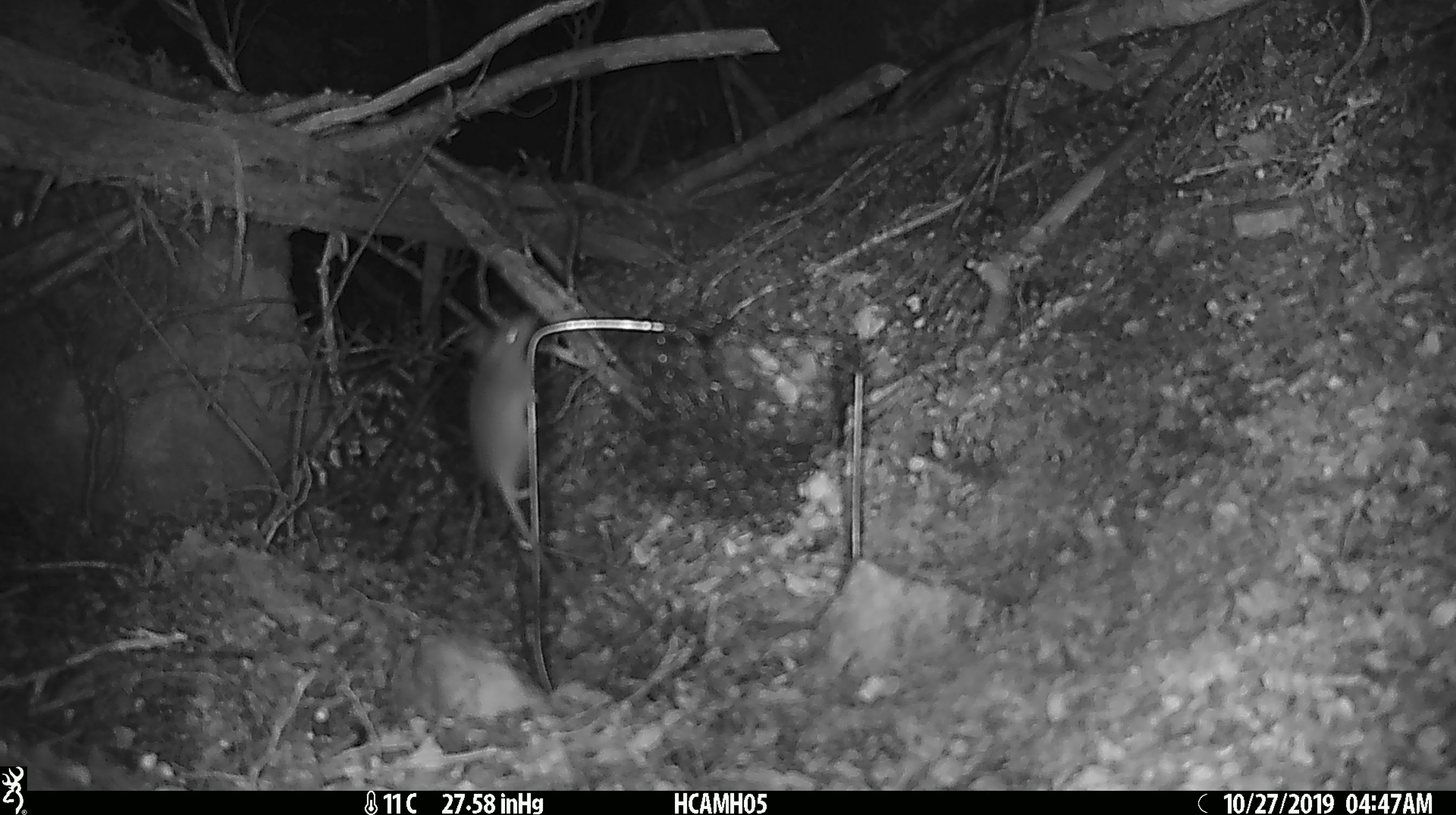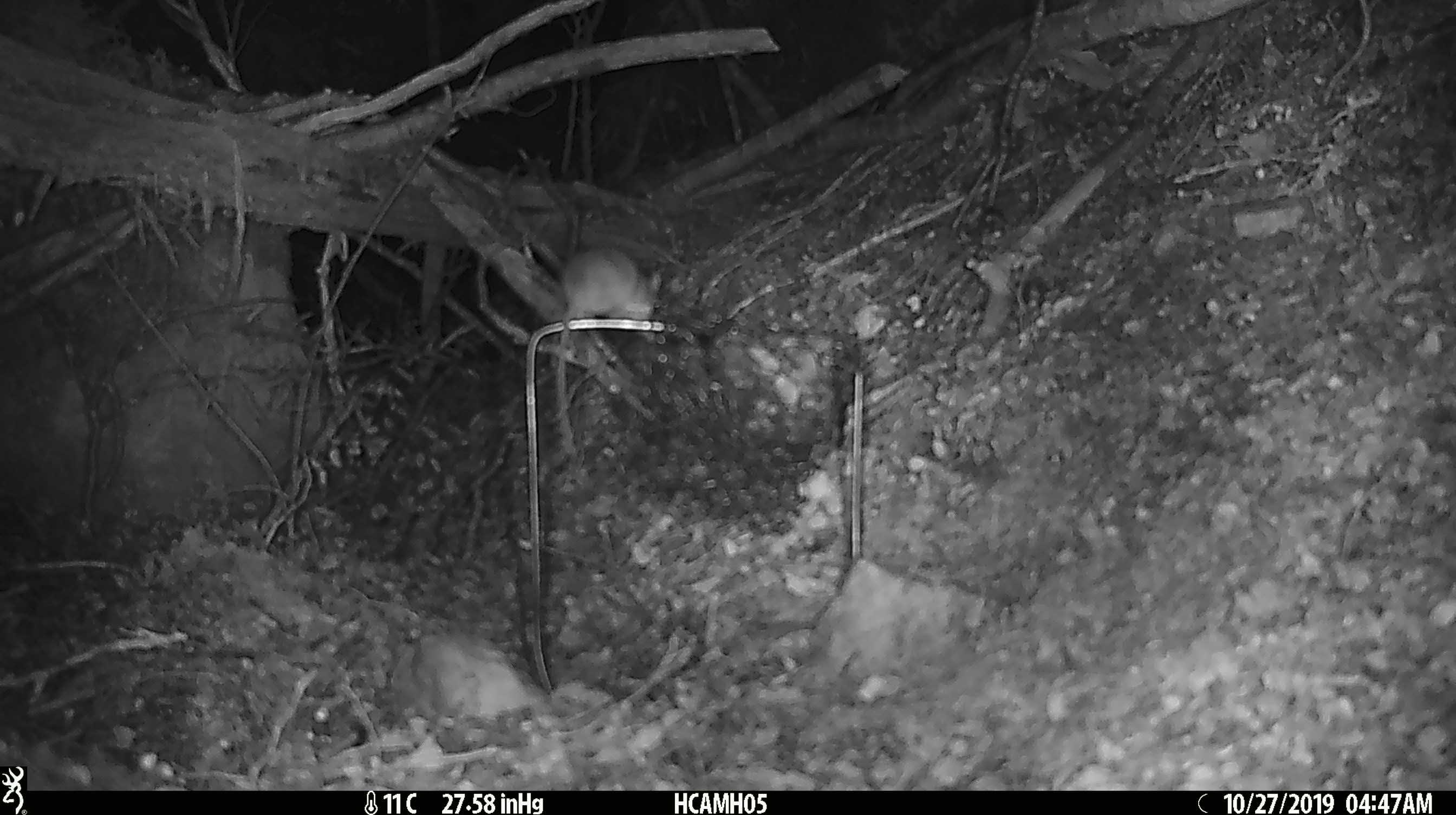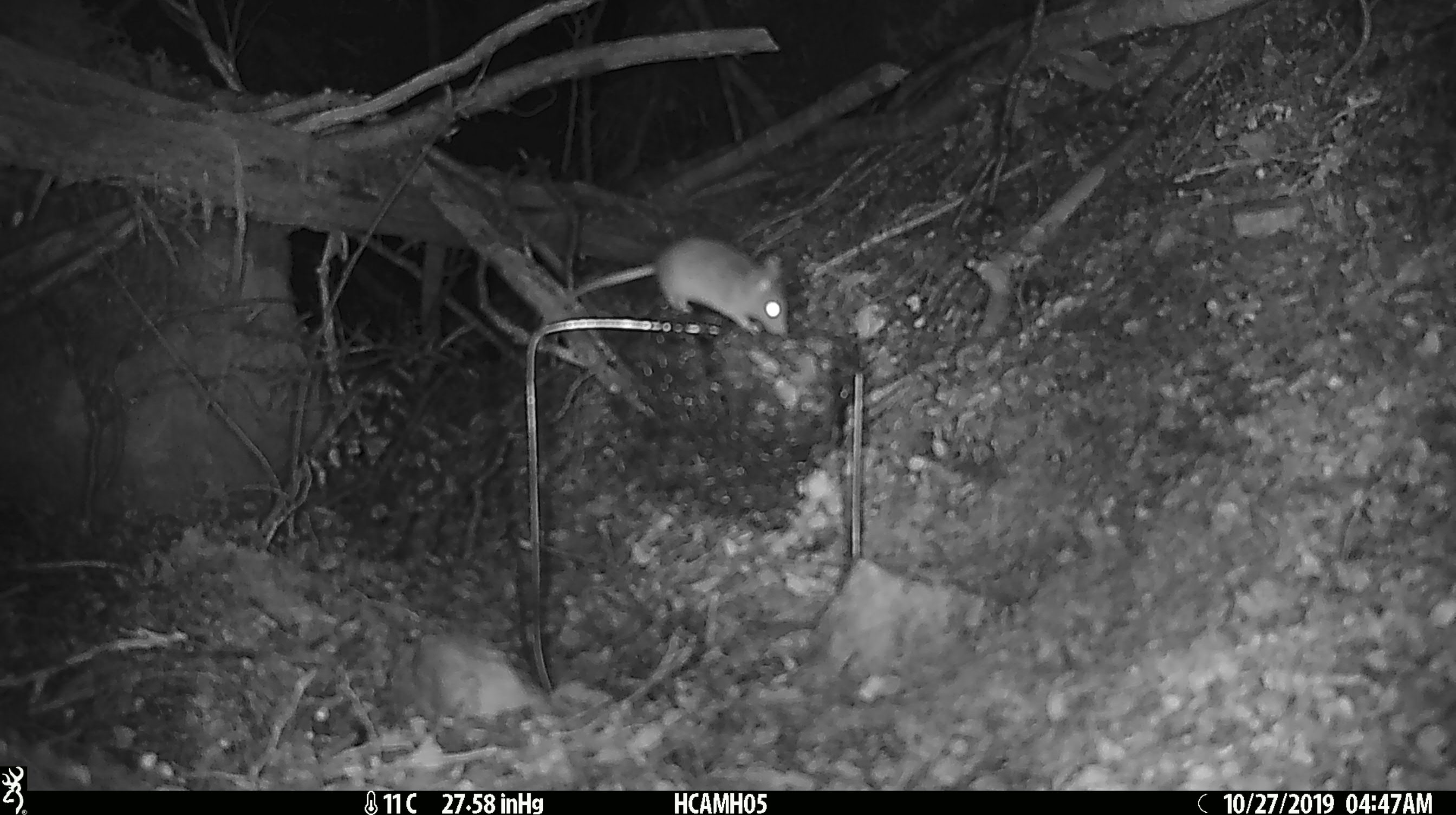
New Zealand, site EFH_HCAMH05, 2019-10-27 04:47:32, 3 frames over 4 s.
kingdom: Animalia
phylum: Chordata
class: Mammalia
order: Rodentia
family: Muridae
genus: Mus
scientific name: Mus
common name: mouse